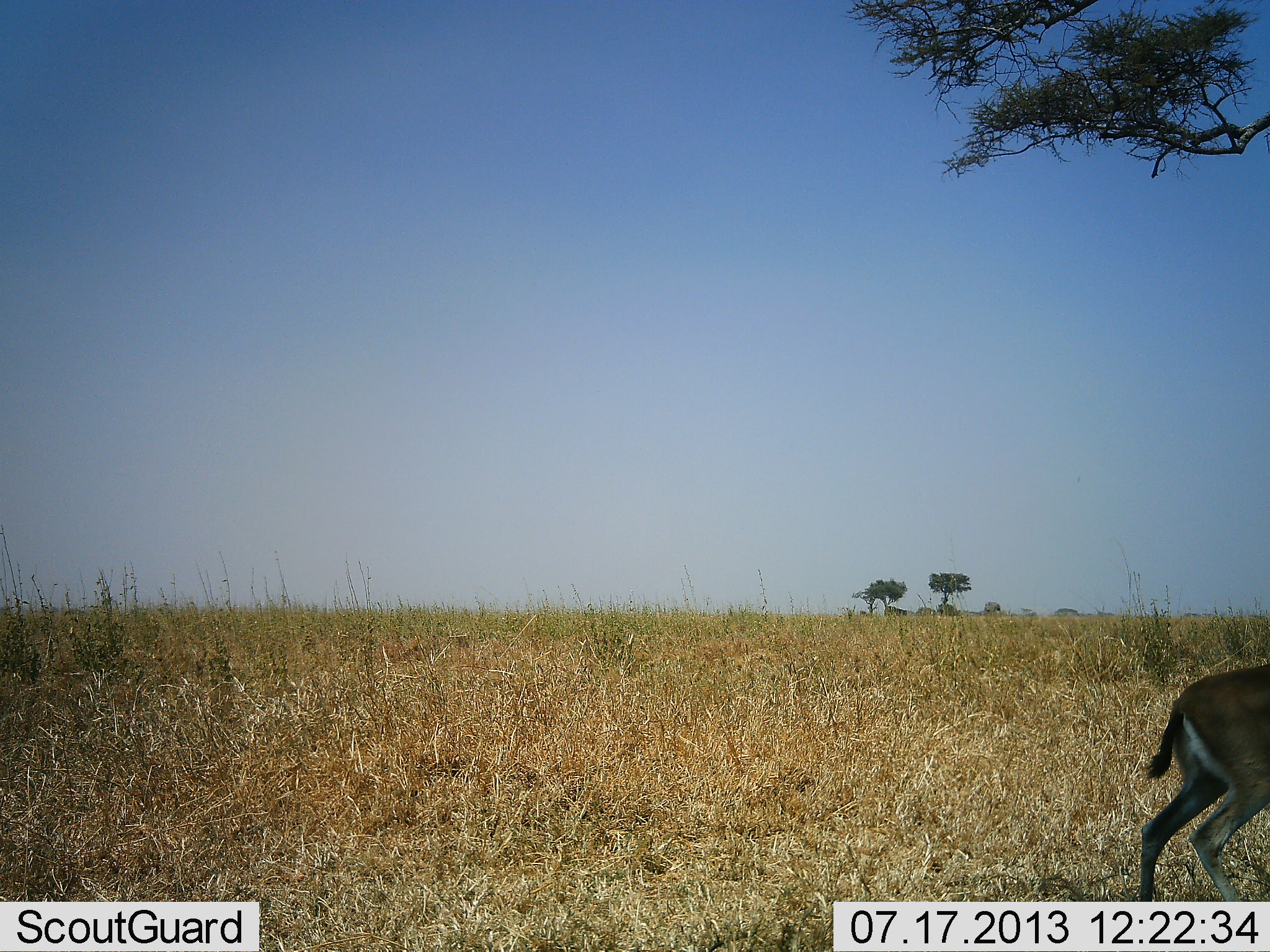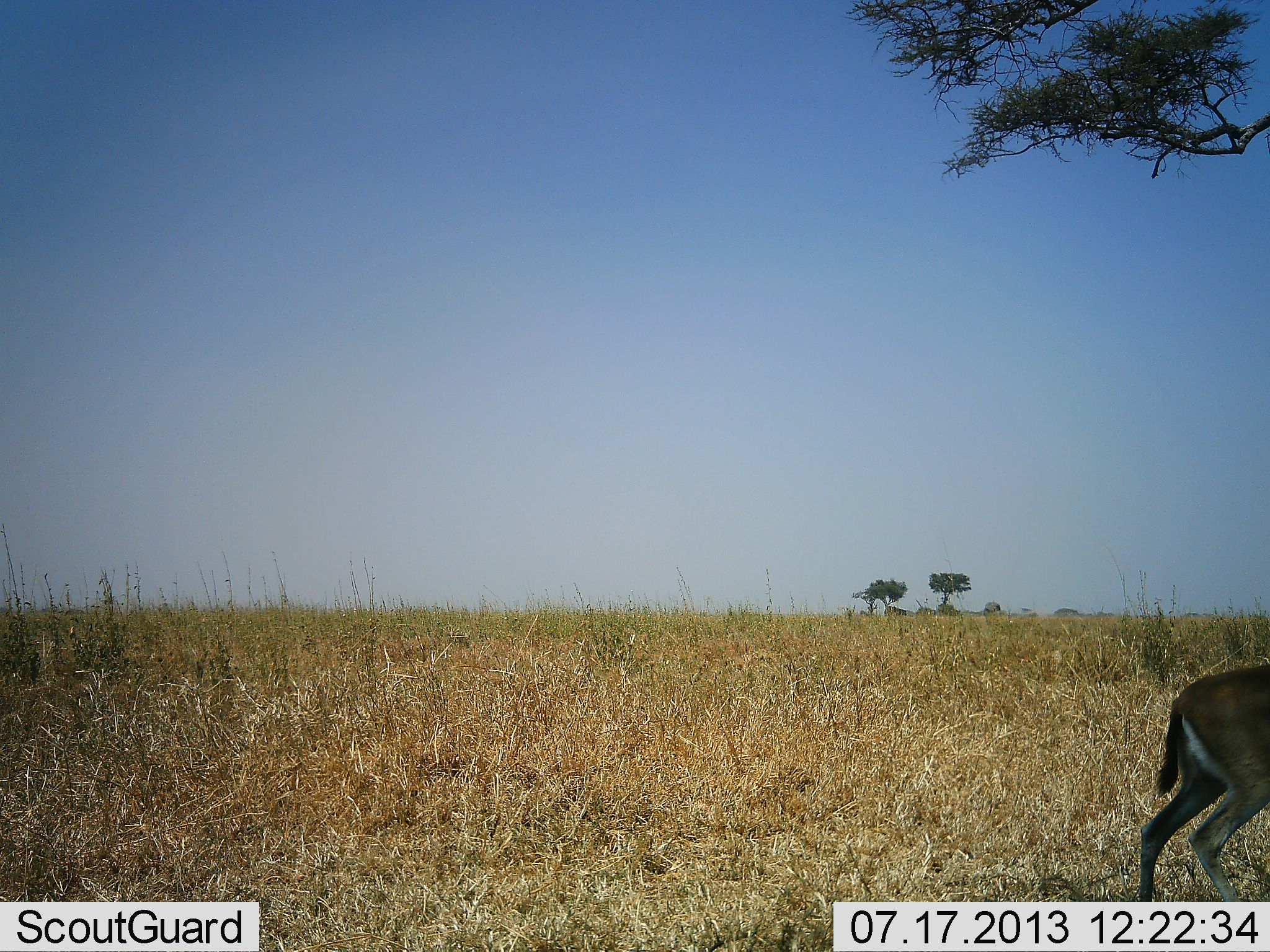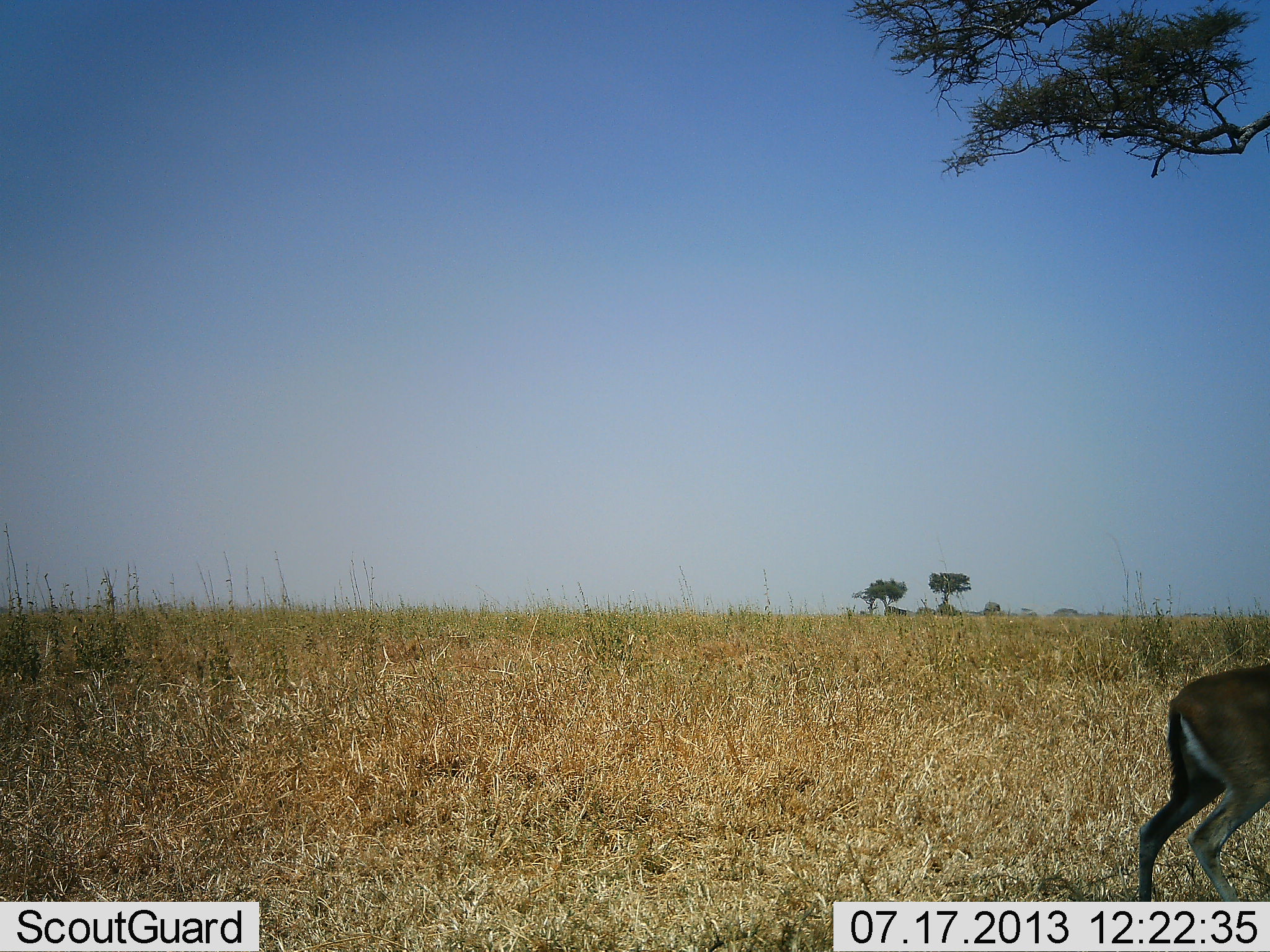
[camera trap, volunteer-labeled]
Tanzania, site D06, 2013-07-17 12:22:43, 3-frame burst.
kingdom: Animalia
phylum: Chordata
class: Mammalia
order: Artiodactyla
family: Bovidae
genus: Eudorcas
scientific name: Eudorcas thomsonii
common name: thomson's gazelle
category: gazellethomsons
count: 1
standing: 92%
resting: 0%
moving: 8%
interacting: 0%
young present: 0%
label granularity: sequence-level